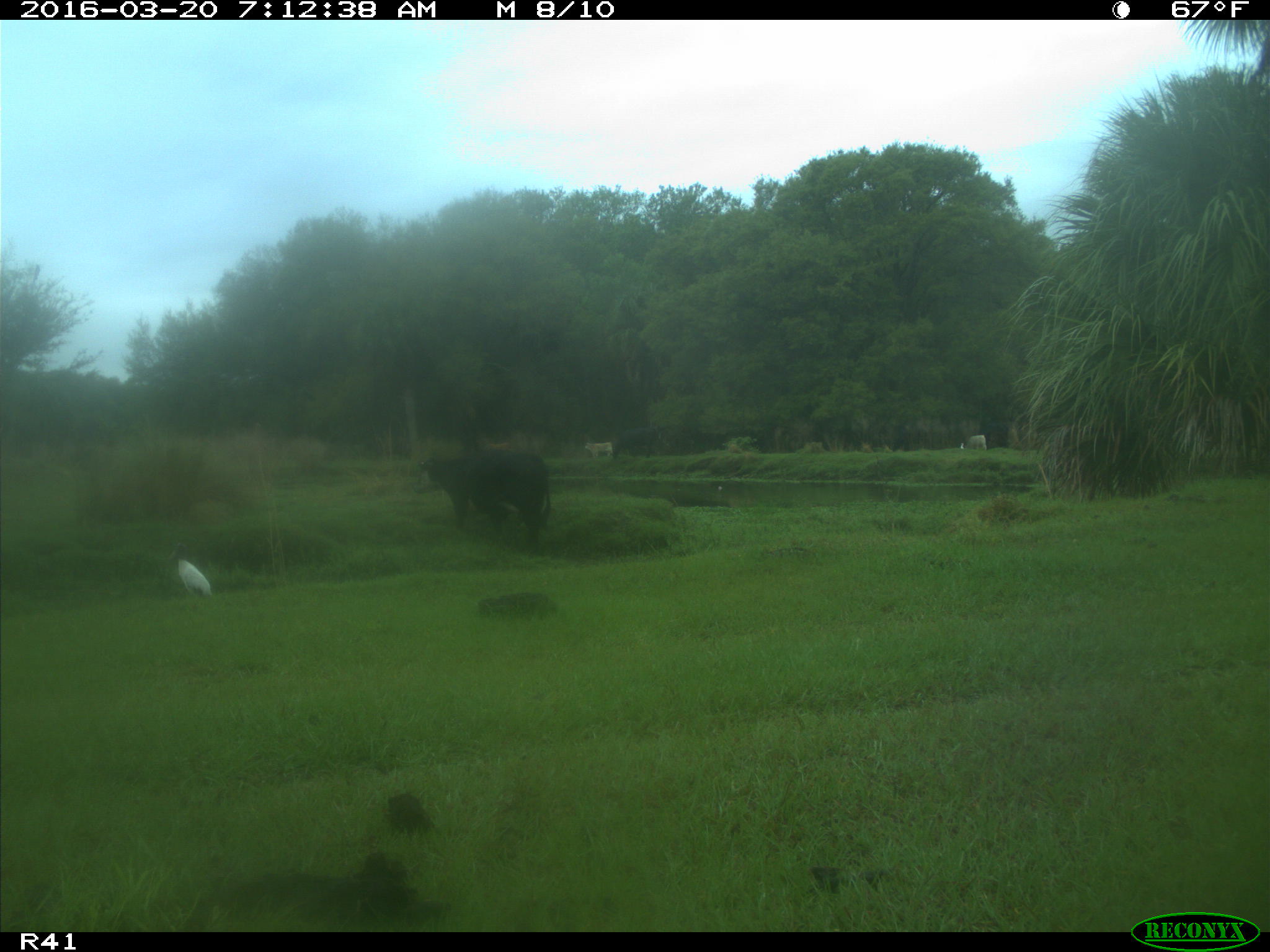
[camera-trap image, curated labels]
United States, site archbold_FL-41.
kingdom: Animalia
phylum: Chordata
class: Mammalia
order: Artiodactyla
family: Bovidae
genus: Bos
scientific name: Bos taurus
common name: domestic cow